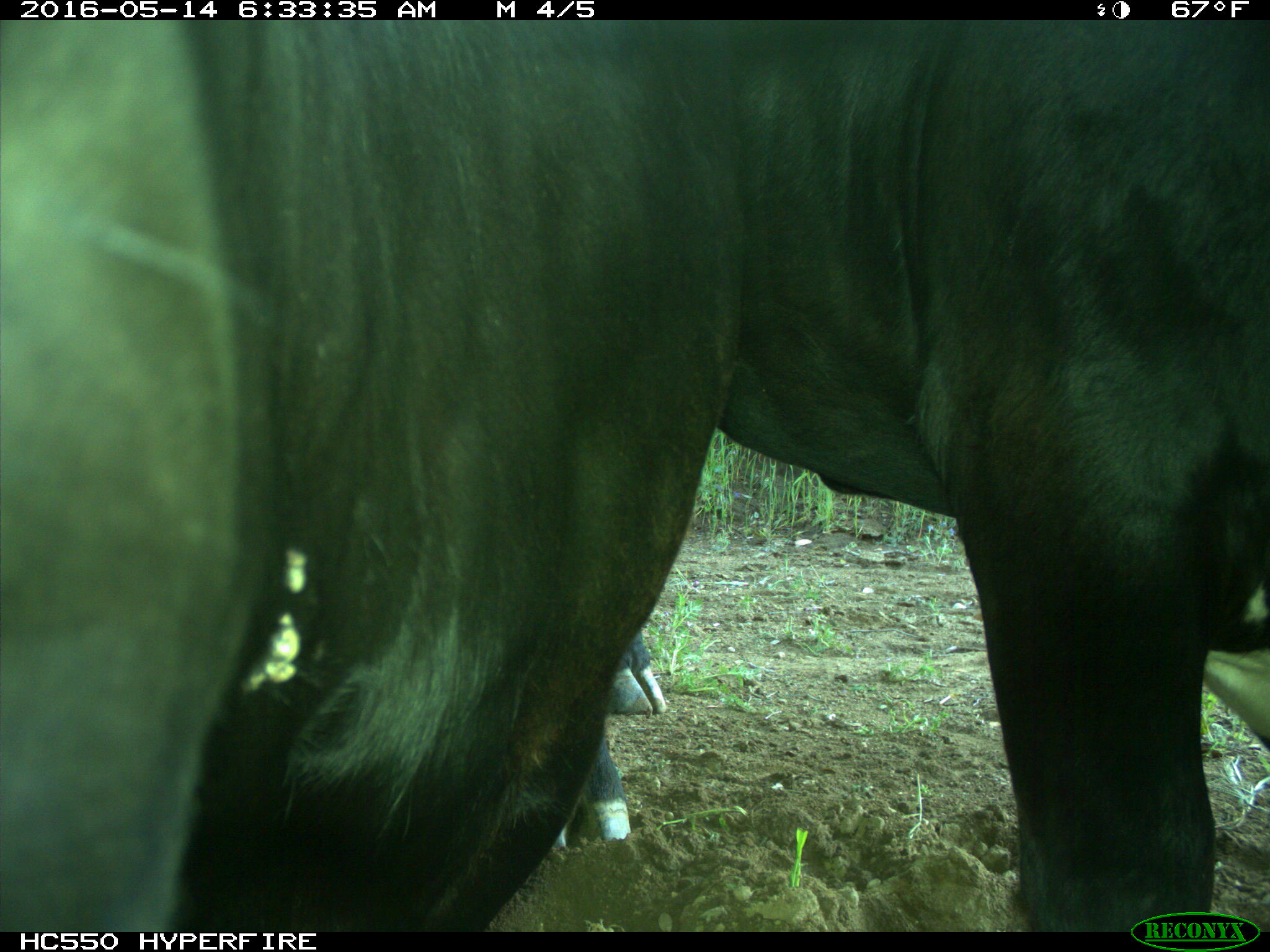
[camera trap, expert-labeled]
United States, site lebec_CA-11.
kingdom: Animalia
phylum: Chordata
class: Mammalia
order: Artiodactyla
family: Bovidae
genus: Bos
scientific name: Bos taurus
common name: domestic cow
Bos taurus (domestic cow).